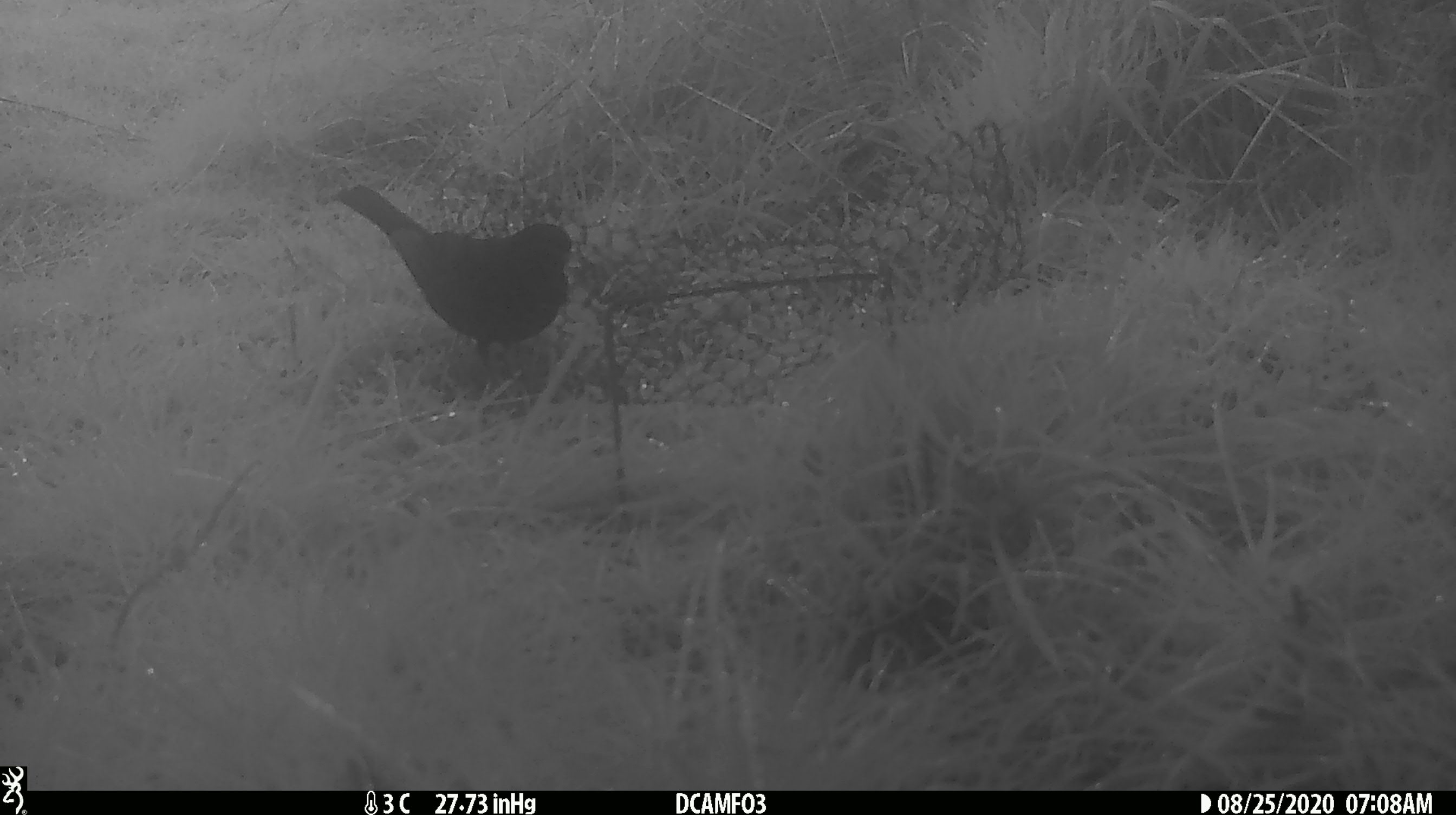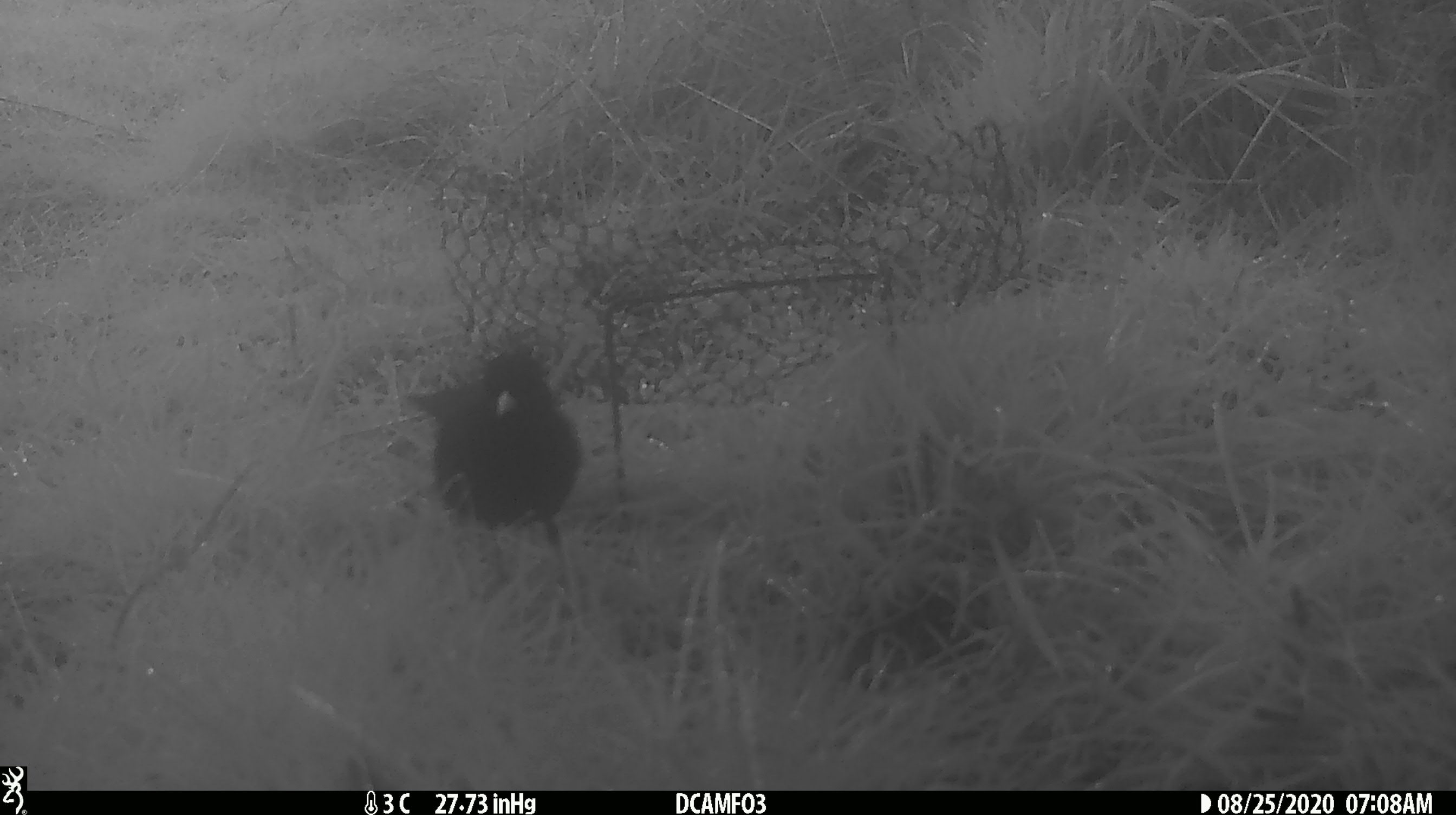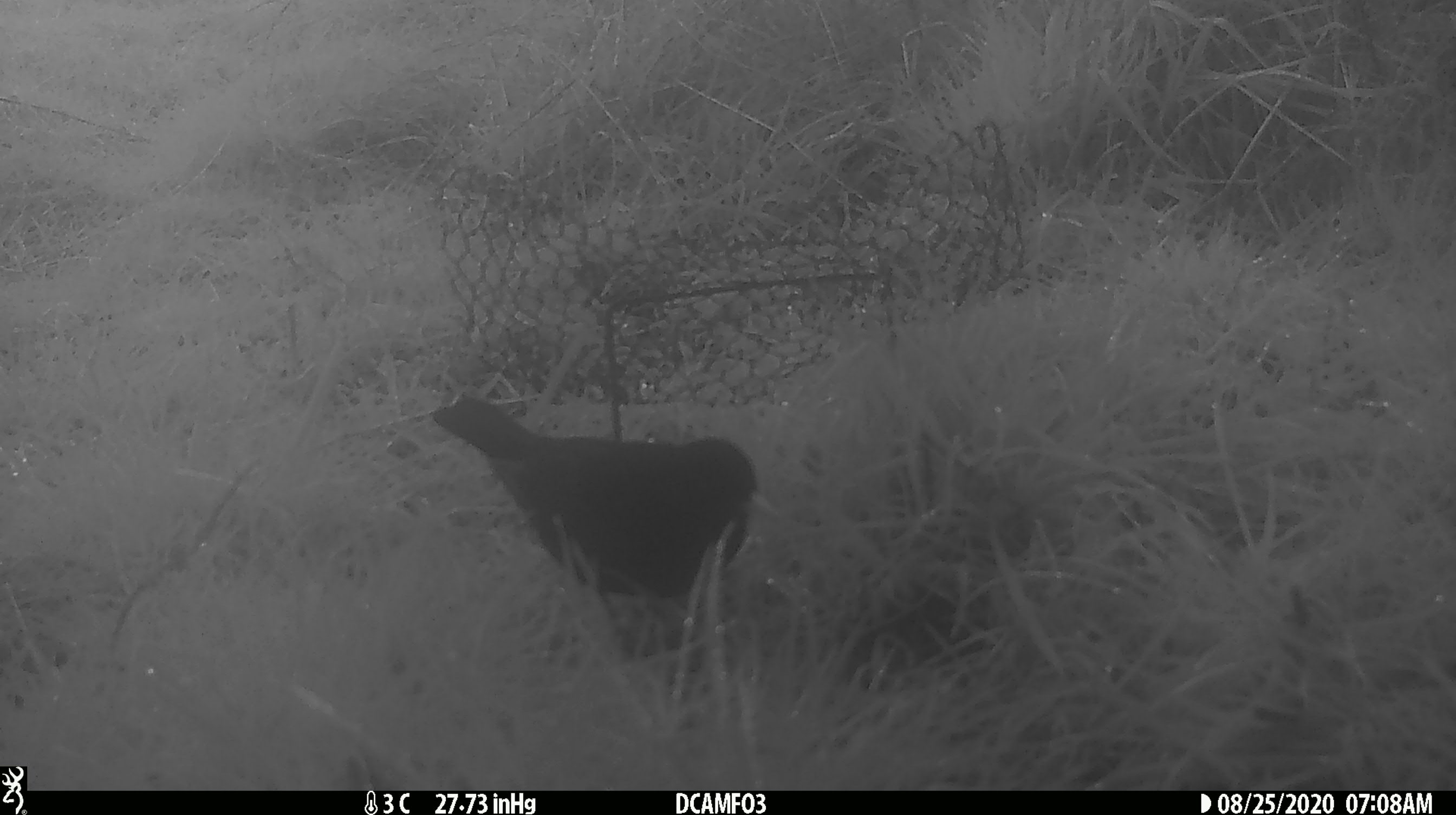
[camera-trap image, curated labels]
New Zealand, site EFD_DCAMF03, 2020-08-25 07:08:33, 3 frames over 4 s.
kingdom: Animalia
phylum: Chordata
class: Aves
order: Passeriformes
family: Turdidae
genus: Turdus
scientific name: Turdus merula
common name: eurasian blackbird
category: blackbird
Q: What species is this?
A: Blackbird (eurasian blackbird) (Turdus merula).